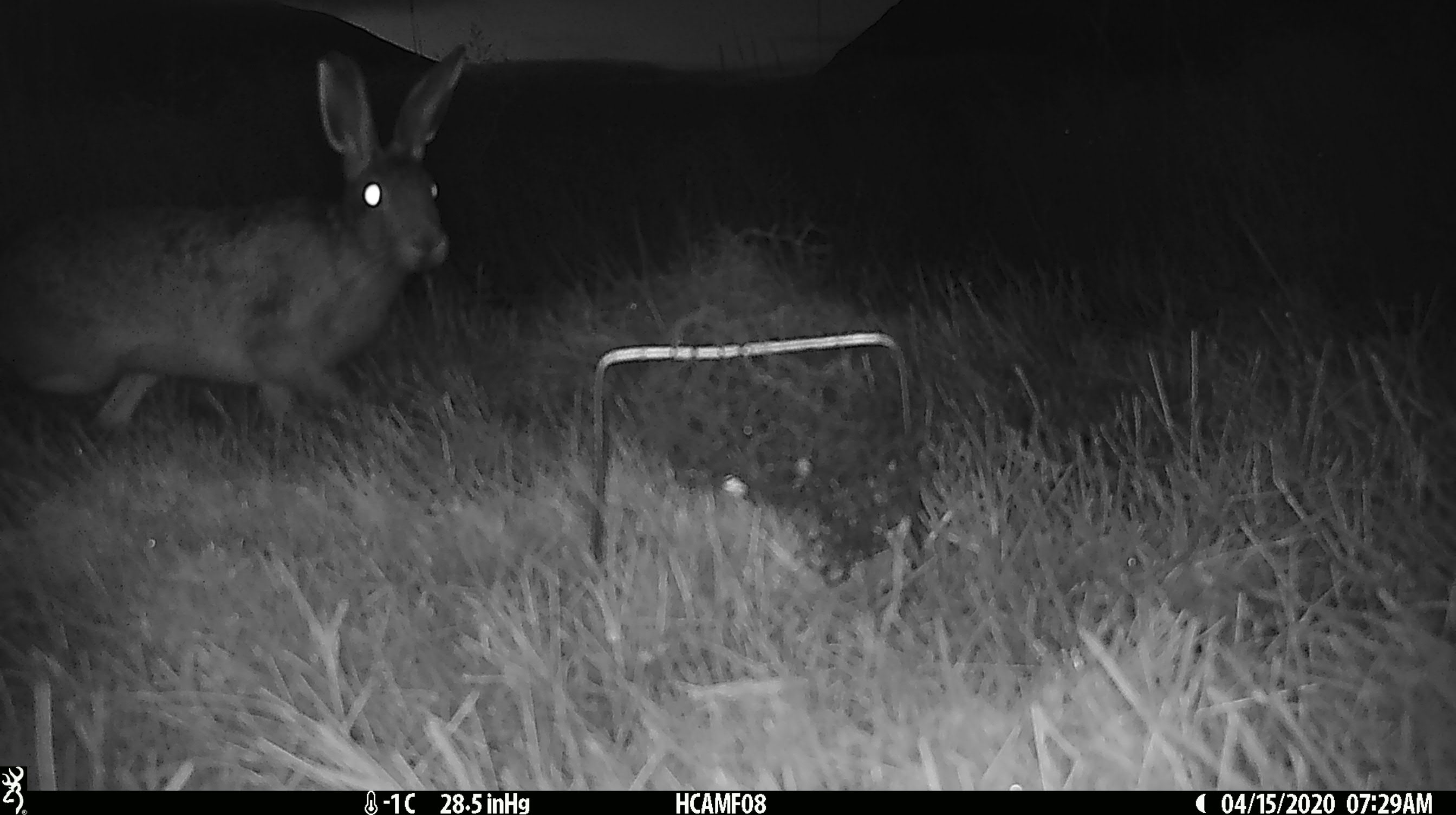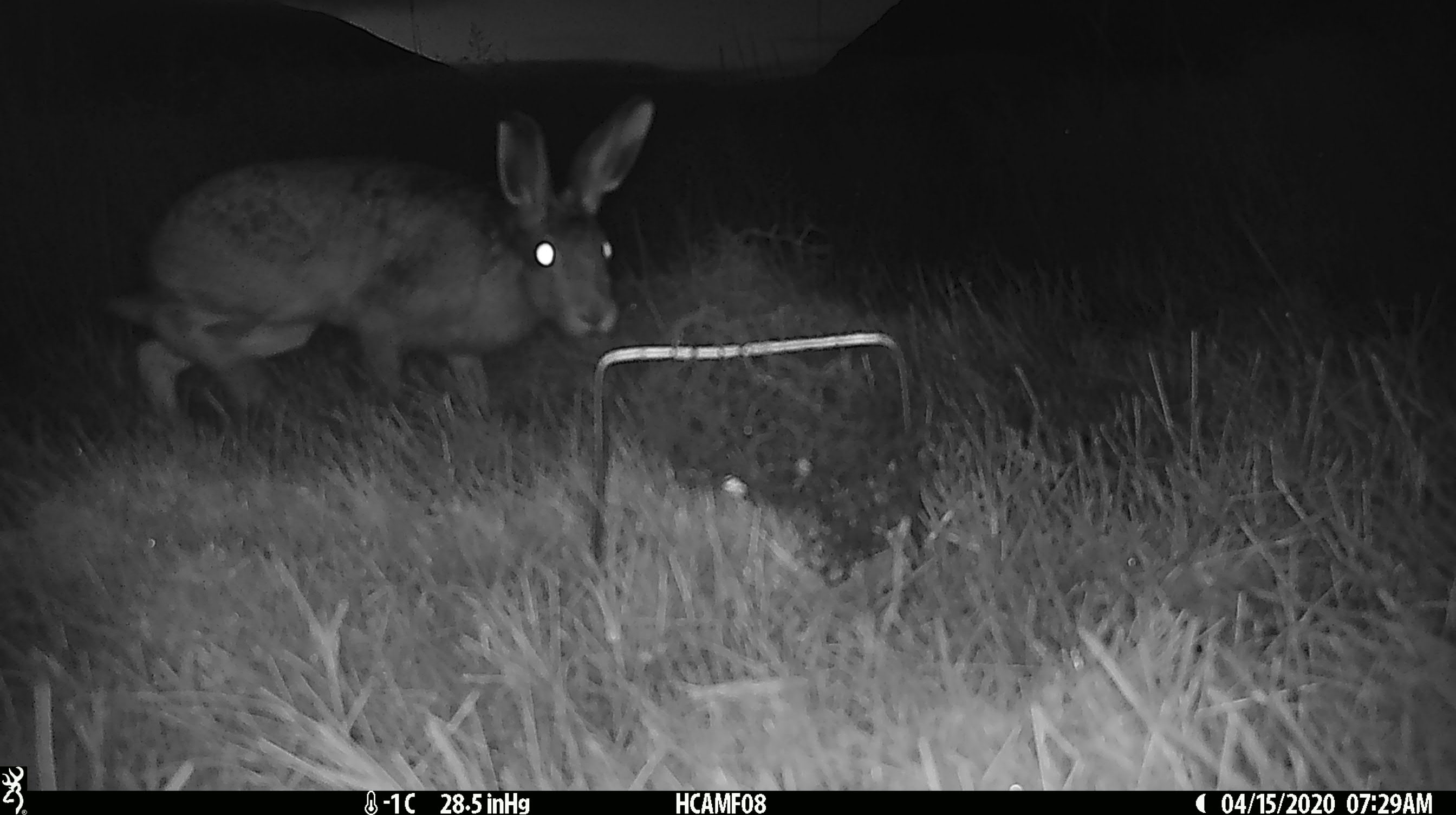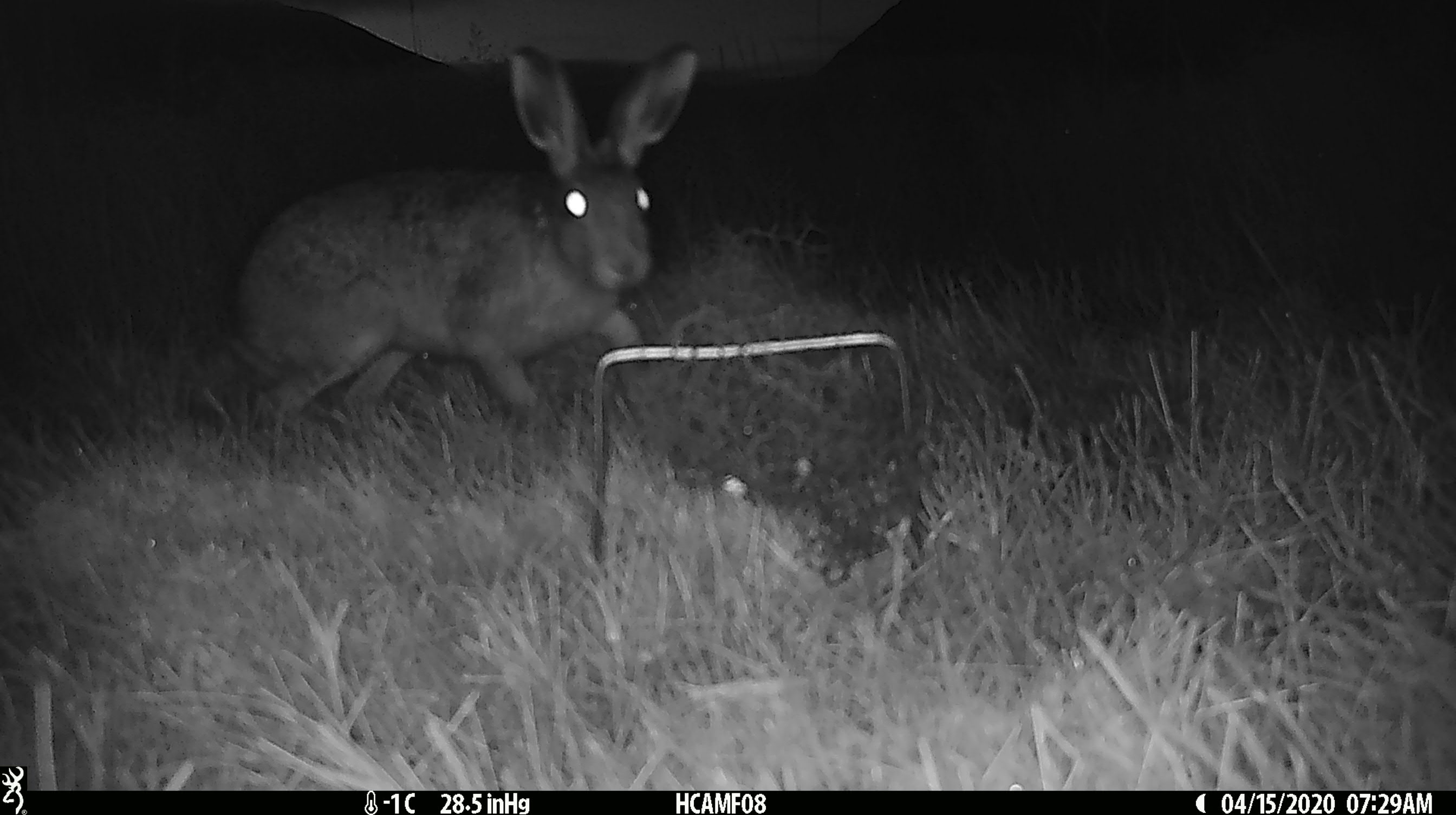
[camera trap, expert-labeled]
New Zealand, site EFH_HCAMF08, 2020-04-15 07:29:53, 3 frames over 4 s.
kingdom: Animalia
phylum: Chordata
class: Mammalia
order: Lagomorpha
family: Leporidae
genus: Lepus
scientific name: Lepus europaeus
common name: brown hare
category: hare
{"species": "hare (brown hare) (Lepus europaeus)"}